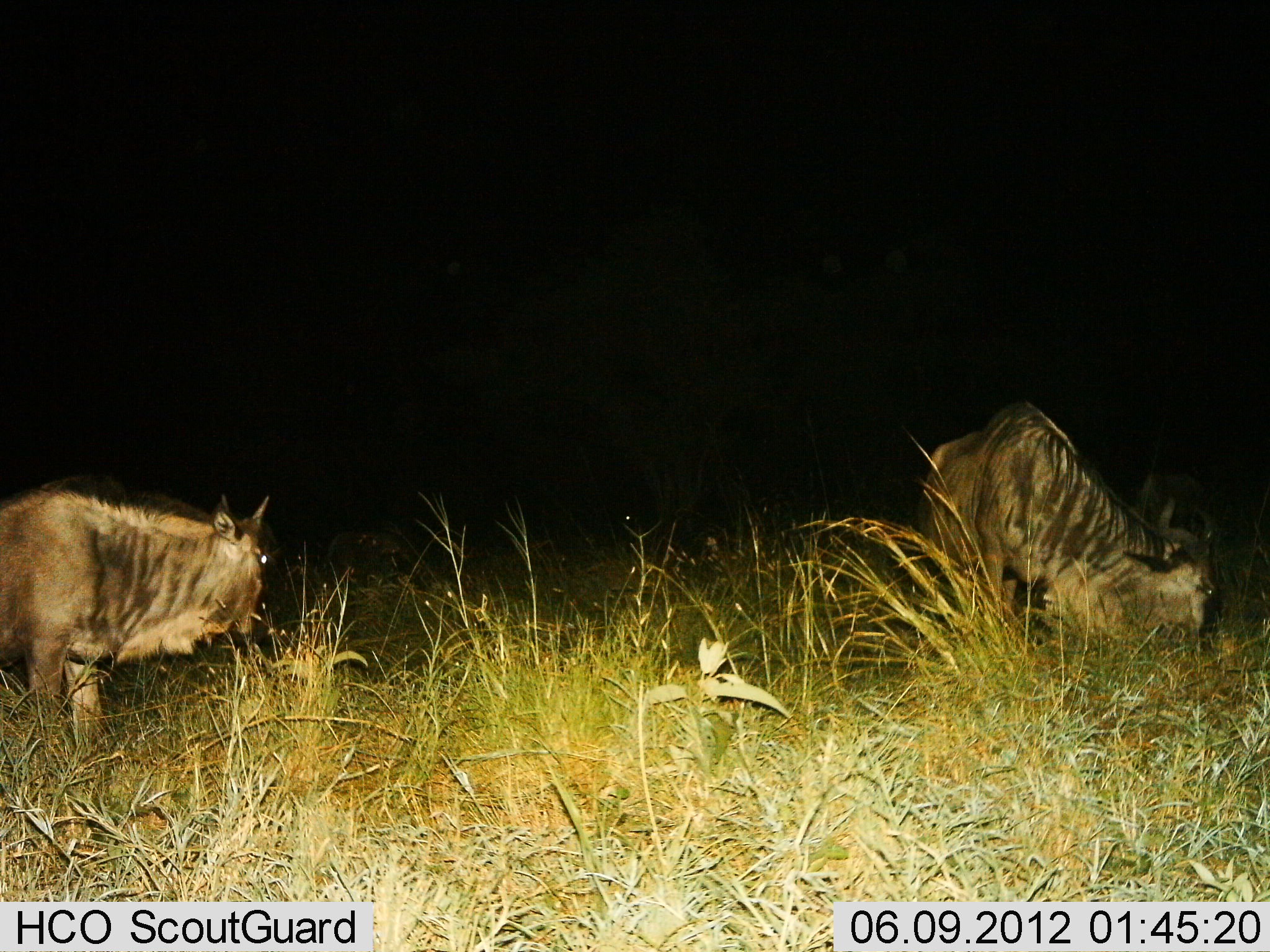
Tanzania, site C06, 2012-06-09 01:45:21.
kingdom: Animalia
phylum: Chordata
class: Mammalia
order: Artiodactyla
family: Bovidae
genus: Connochaetes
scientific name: Connochaetes taurinus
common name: blue wildebeest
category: wildebeest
Wildebeest (blue wildebeest) (Connochaetes taurinus), count 2. Behavior (volunteer vote fractions): standing 90%, resting 20%, moving 0%, interacting 0%. Young present (vote fraction): 20%. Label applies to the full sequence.